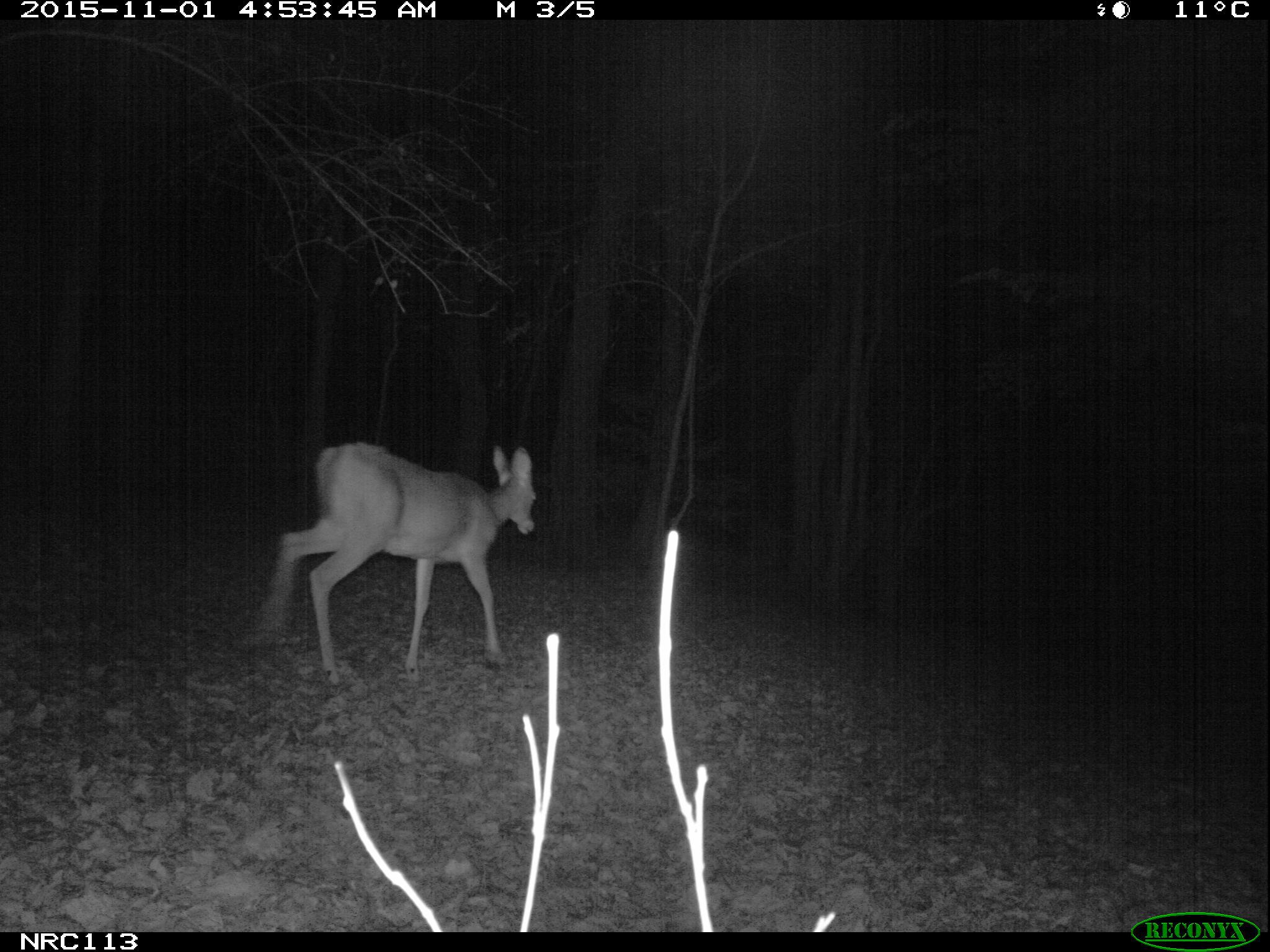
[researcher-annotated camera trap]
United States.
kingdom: Animalia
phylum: Chordata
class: Mammalia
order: Artiodactyla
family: Cervidae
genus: Odocoileus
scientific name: Odocoileus virginianus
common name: white-tailed deer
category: White Tailed Deer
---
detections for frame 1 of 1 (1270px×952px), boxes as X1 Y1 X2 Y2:
White Tailed Deer: 250 432 550 678